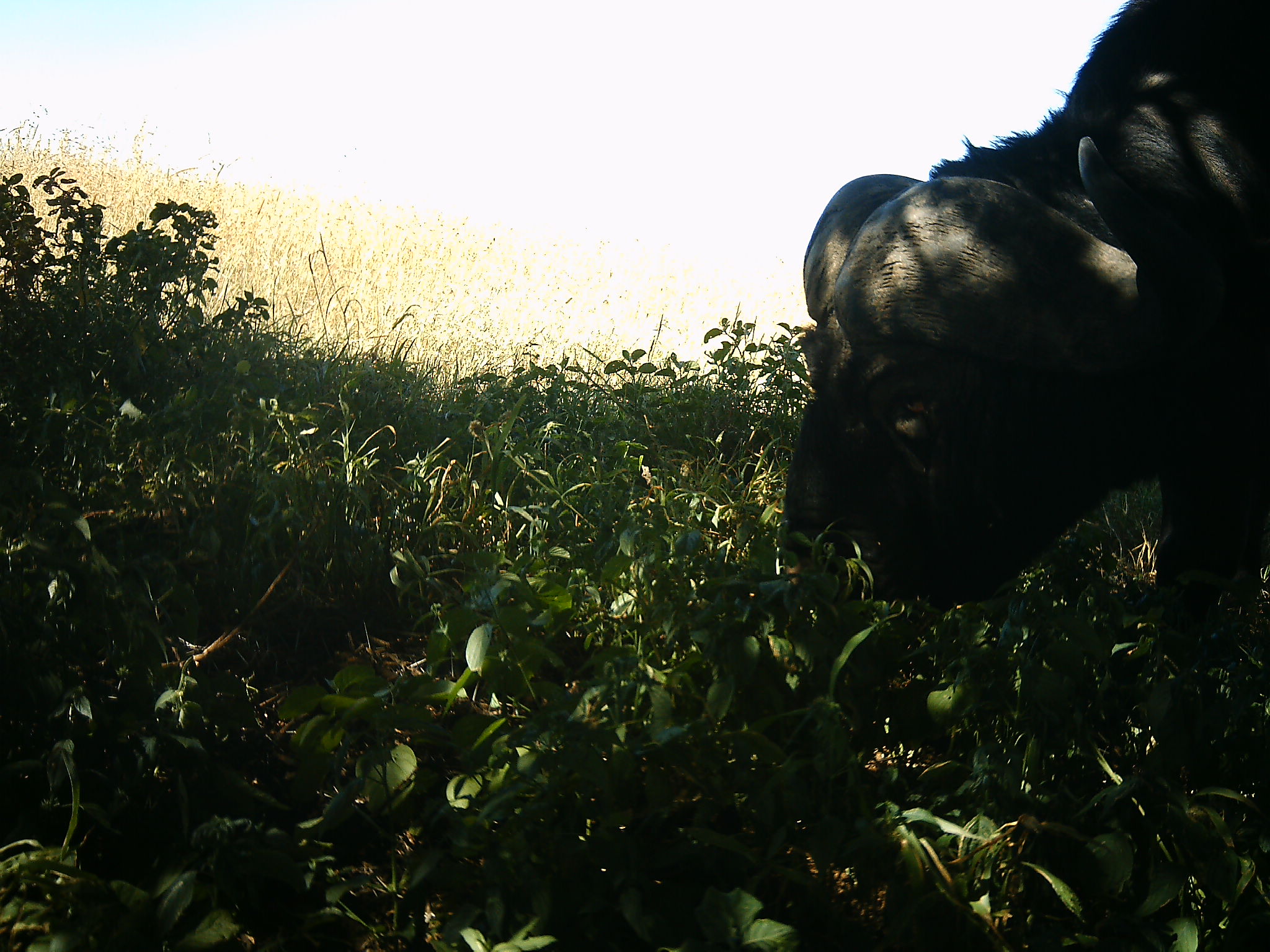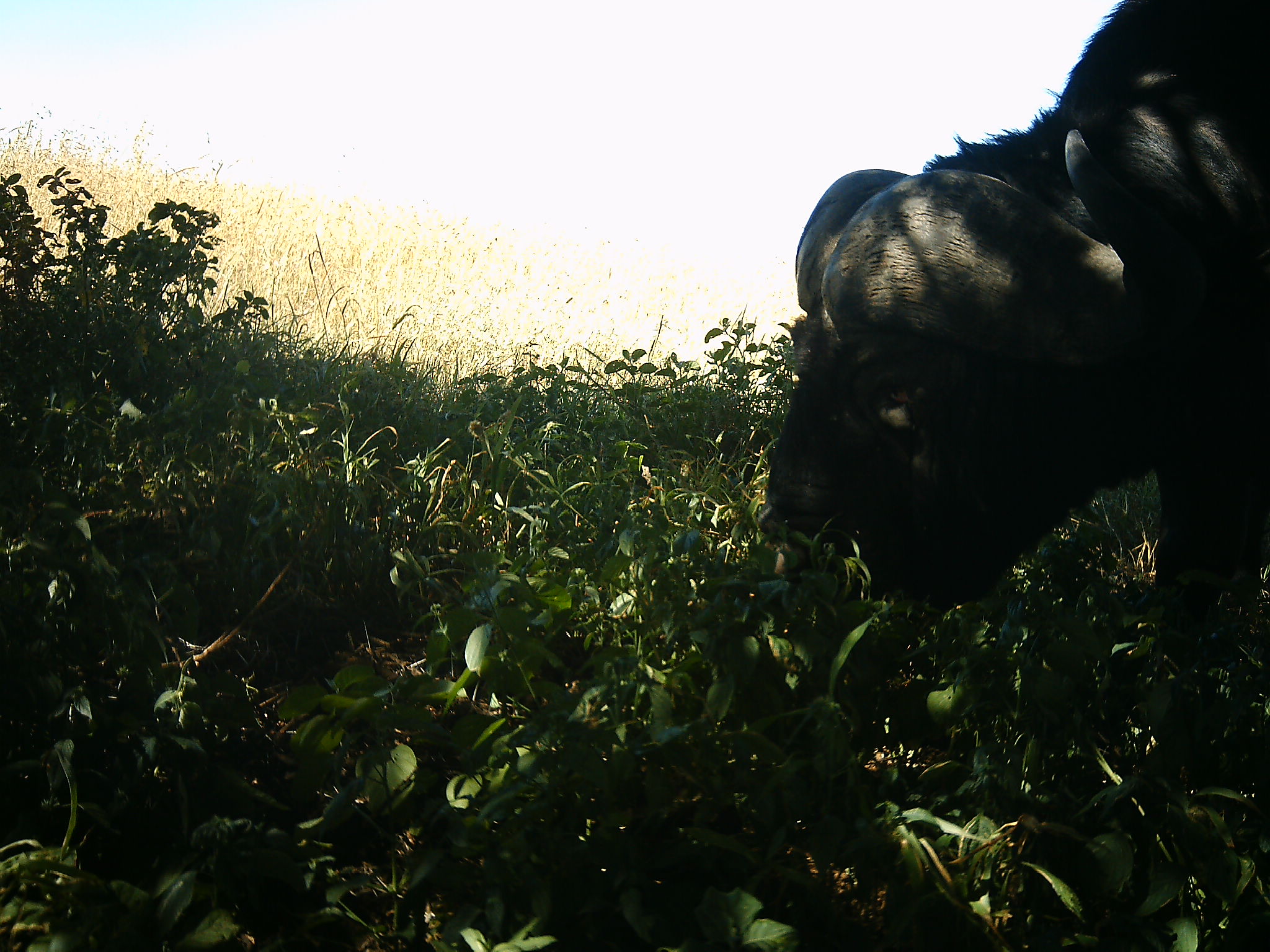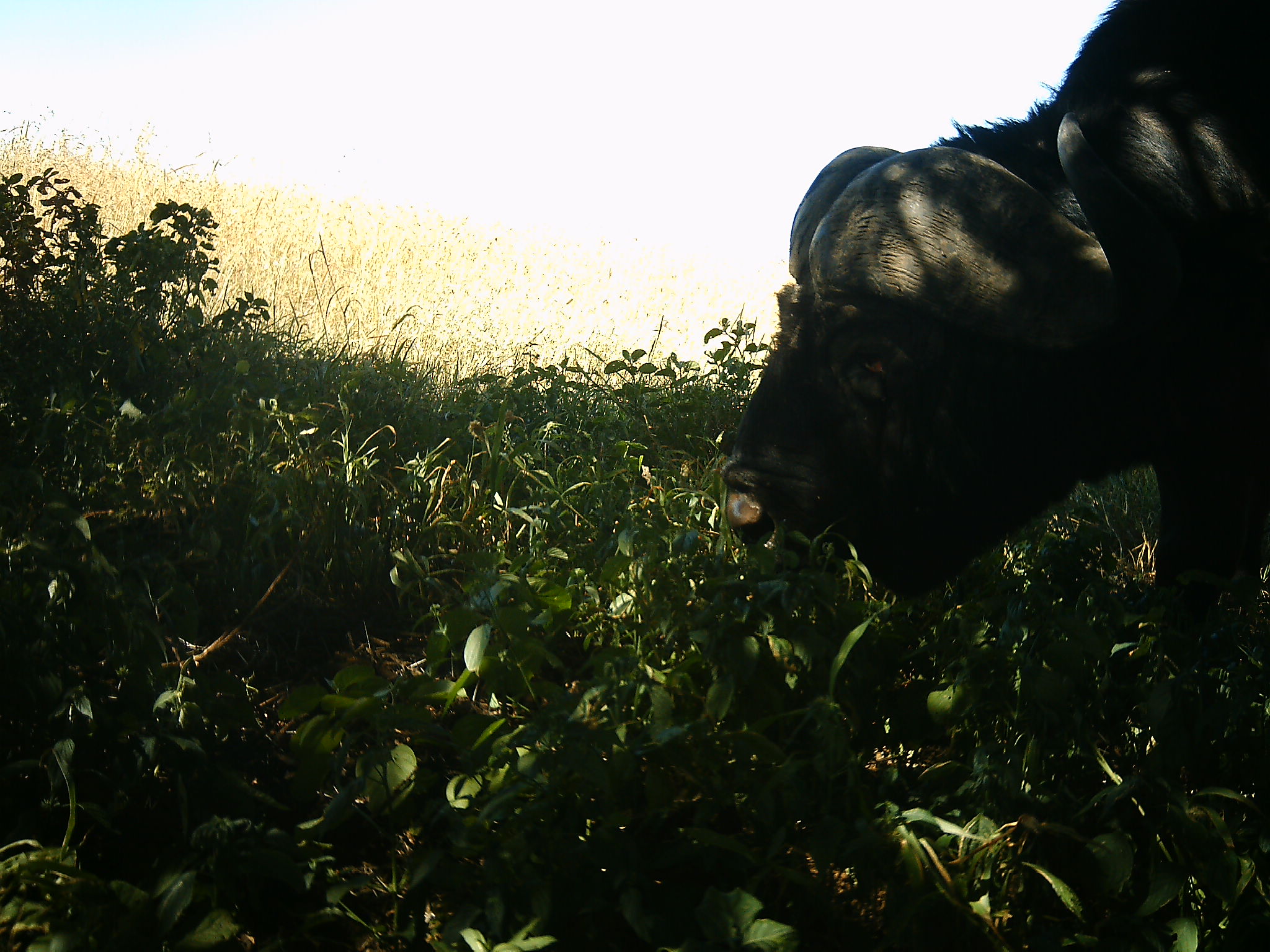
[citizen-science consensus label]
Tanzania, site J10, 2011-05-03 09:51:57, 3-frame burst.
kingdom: Animalia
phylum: Chordata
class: Mammalia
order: Artiodactyla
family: Bovidae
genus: Syncerus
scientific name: Syncerus caffer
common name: cape buffalo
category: buffalo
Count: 1.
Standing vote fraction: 0%.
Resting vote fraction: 0%.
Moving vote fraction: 0%.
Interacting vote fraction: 0%.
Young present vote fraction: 0%.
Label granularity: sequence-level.